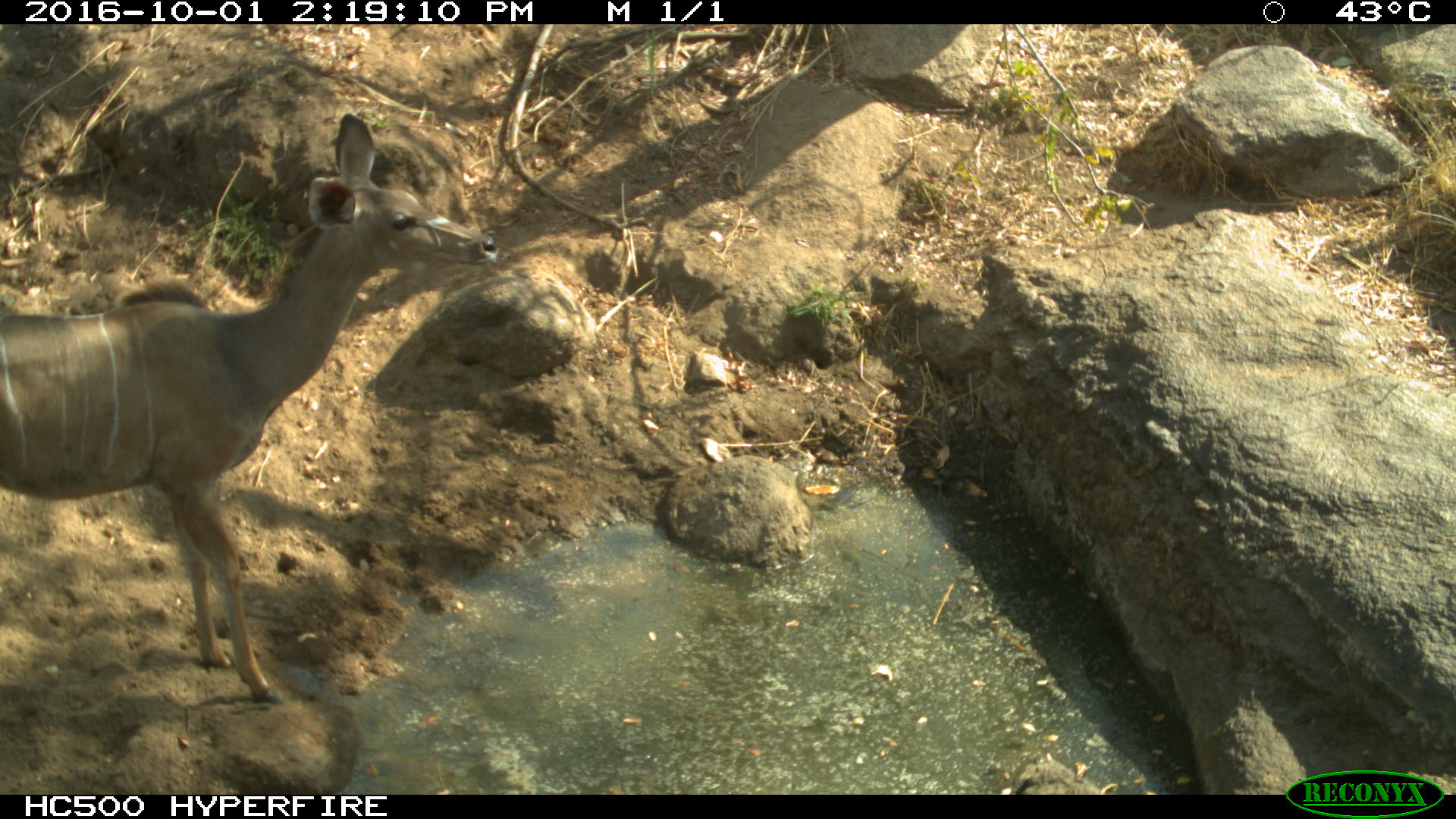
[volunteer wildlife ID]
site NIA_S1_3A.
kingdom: Animalia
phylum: Chordata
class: Mammalia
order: Artiodactyla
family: Bovidae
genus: Tragelaphus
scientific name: Tragelaphus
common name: kudu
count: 1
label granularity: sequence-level